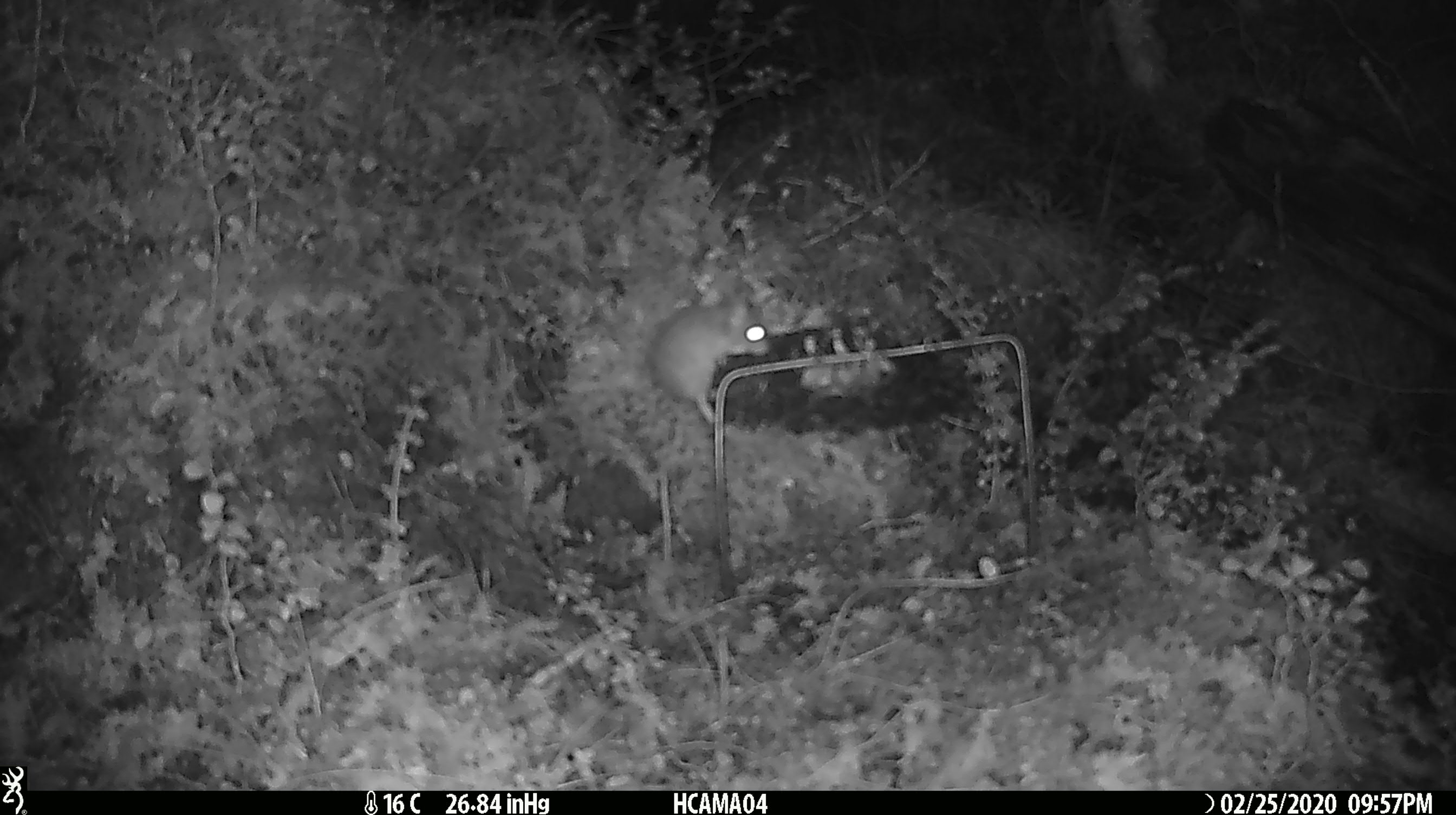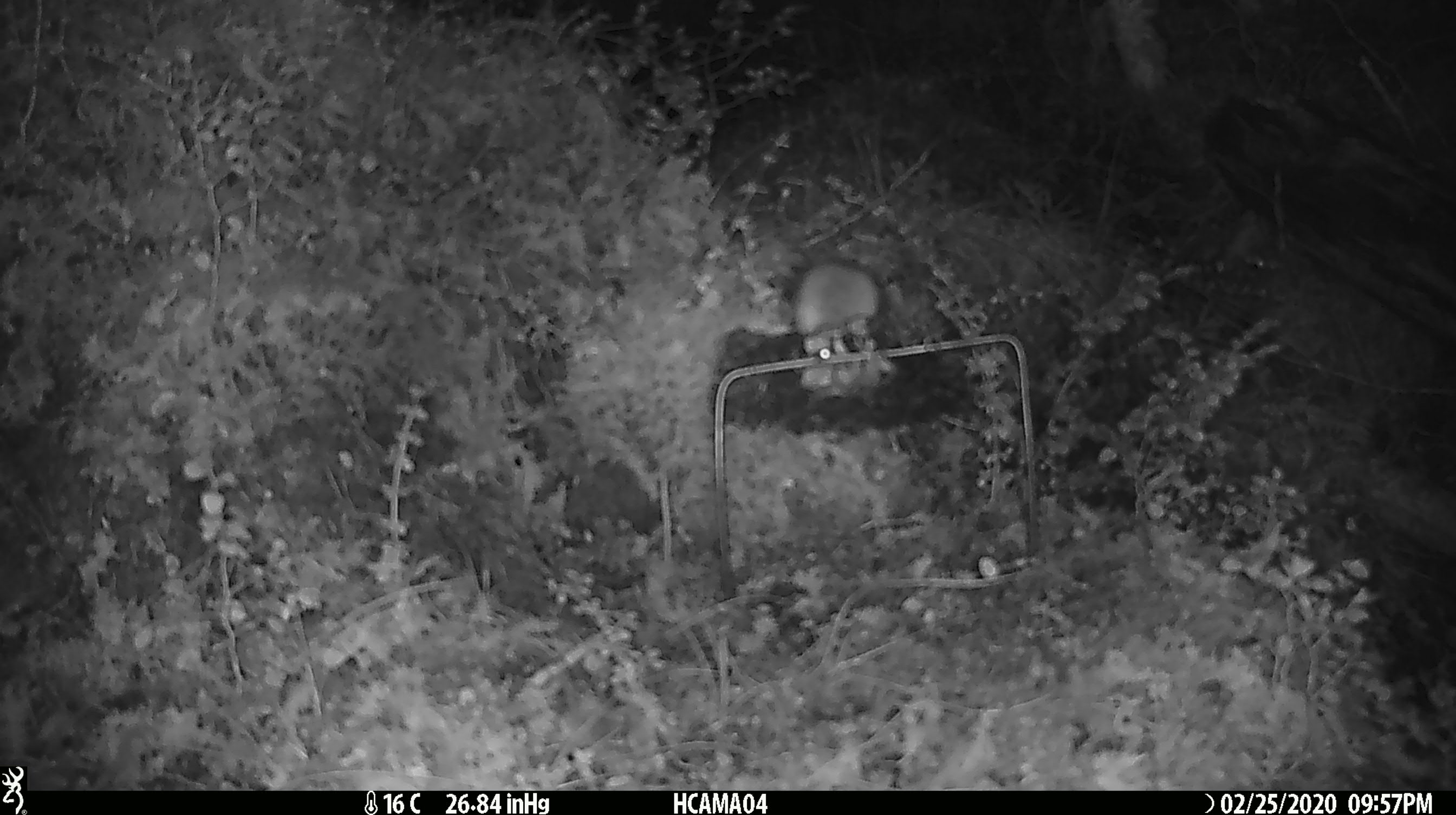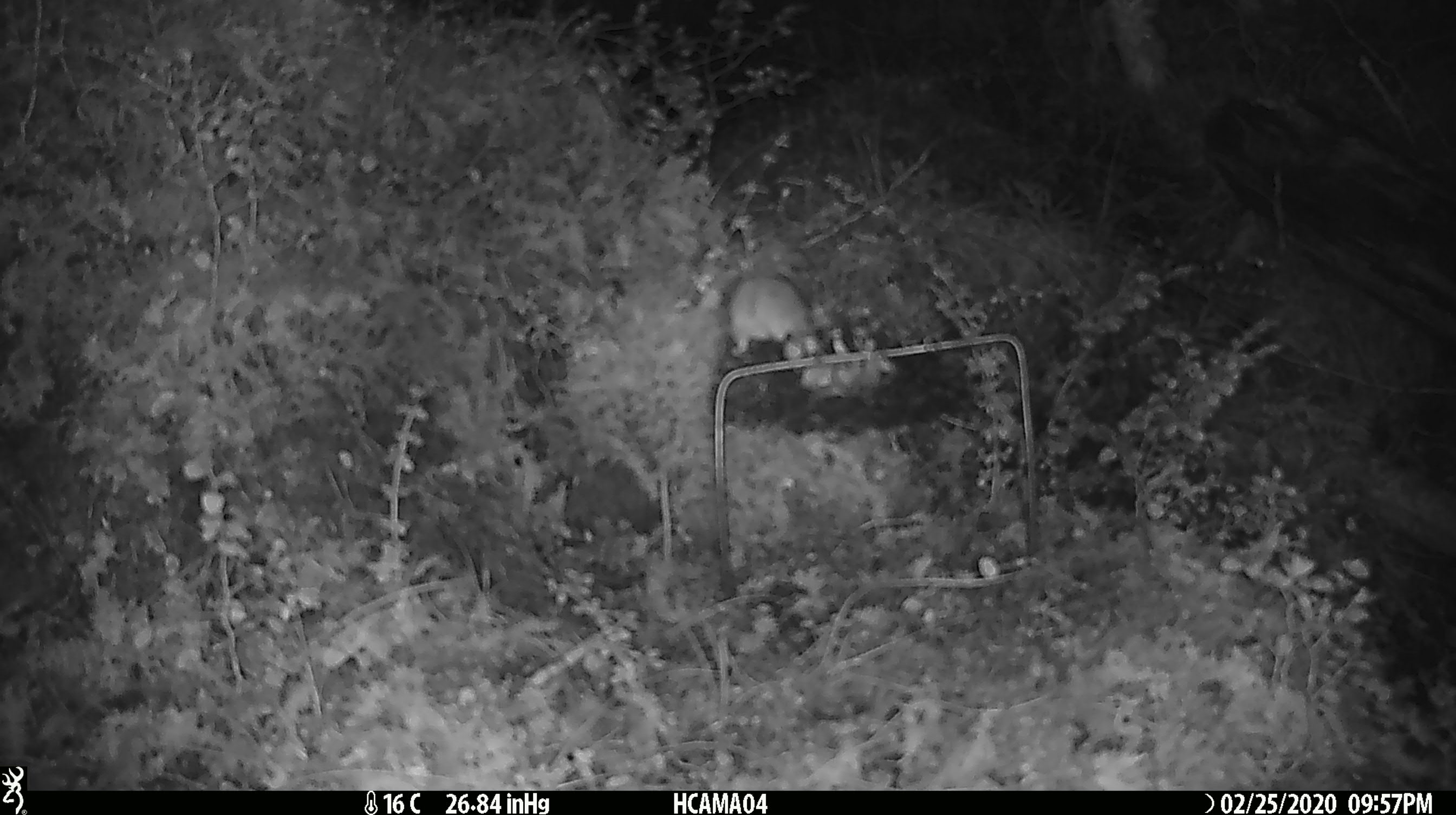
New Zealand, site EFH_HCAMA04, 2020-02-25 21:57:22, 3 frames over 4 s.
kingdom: Animalia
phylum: Chordata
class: Mammalia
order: Rodentia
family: Muridae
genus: Mus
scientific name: Mus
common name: mouse